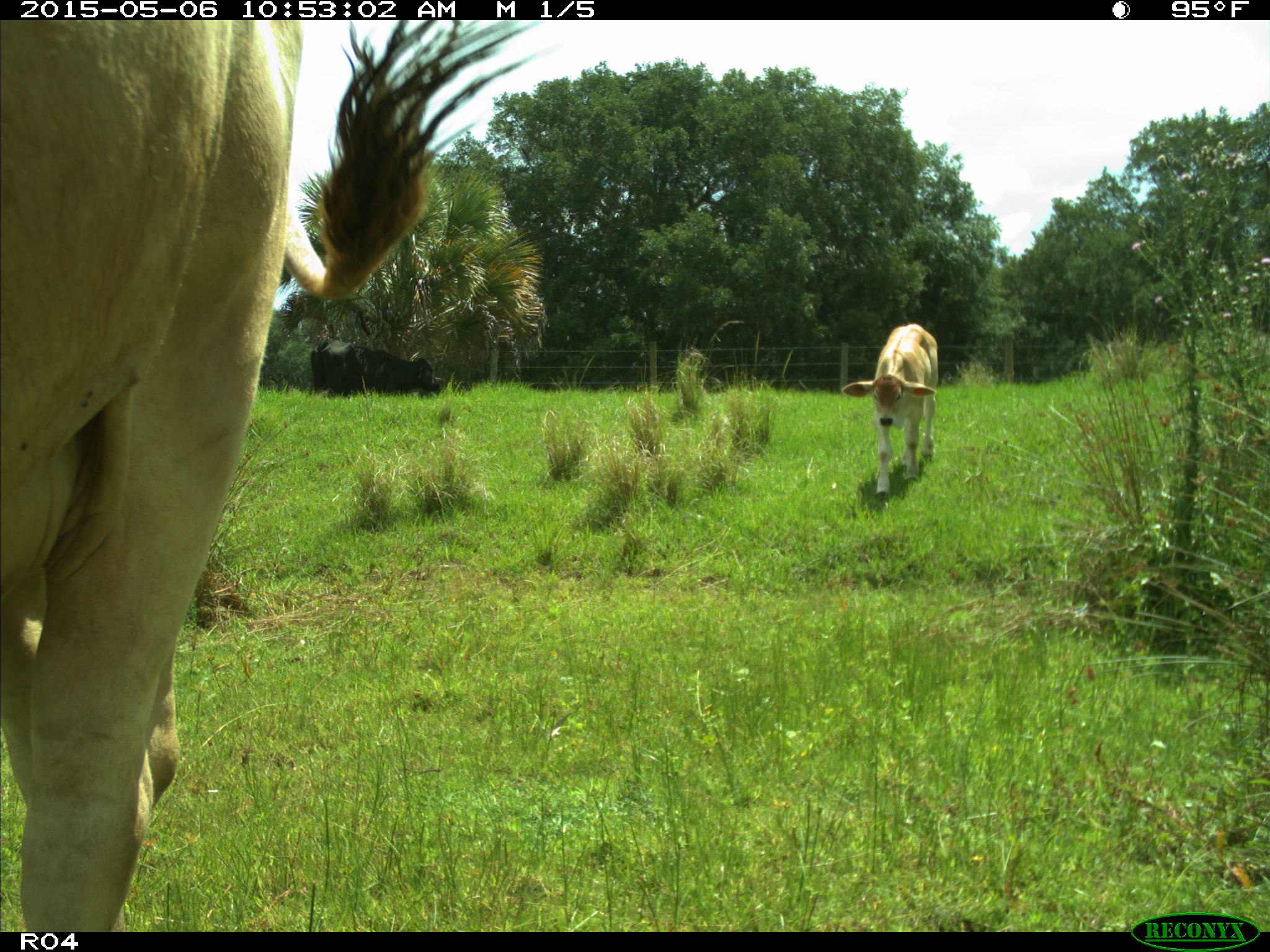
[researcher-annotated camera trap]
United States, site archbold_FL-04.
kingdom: Animalia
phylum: Chordata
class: Mammalia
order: Artiodactyla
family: Bovidae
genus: Bos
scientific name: Bos taurus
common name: domestic cow